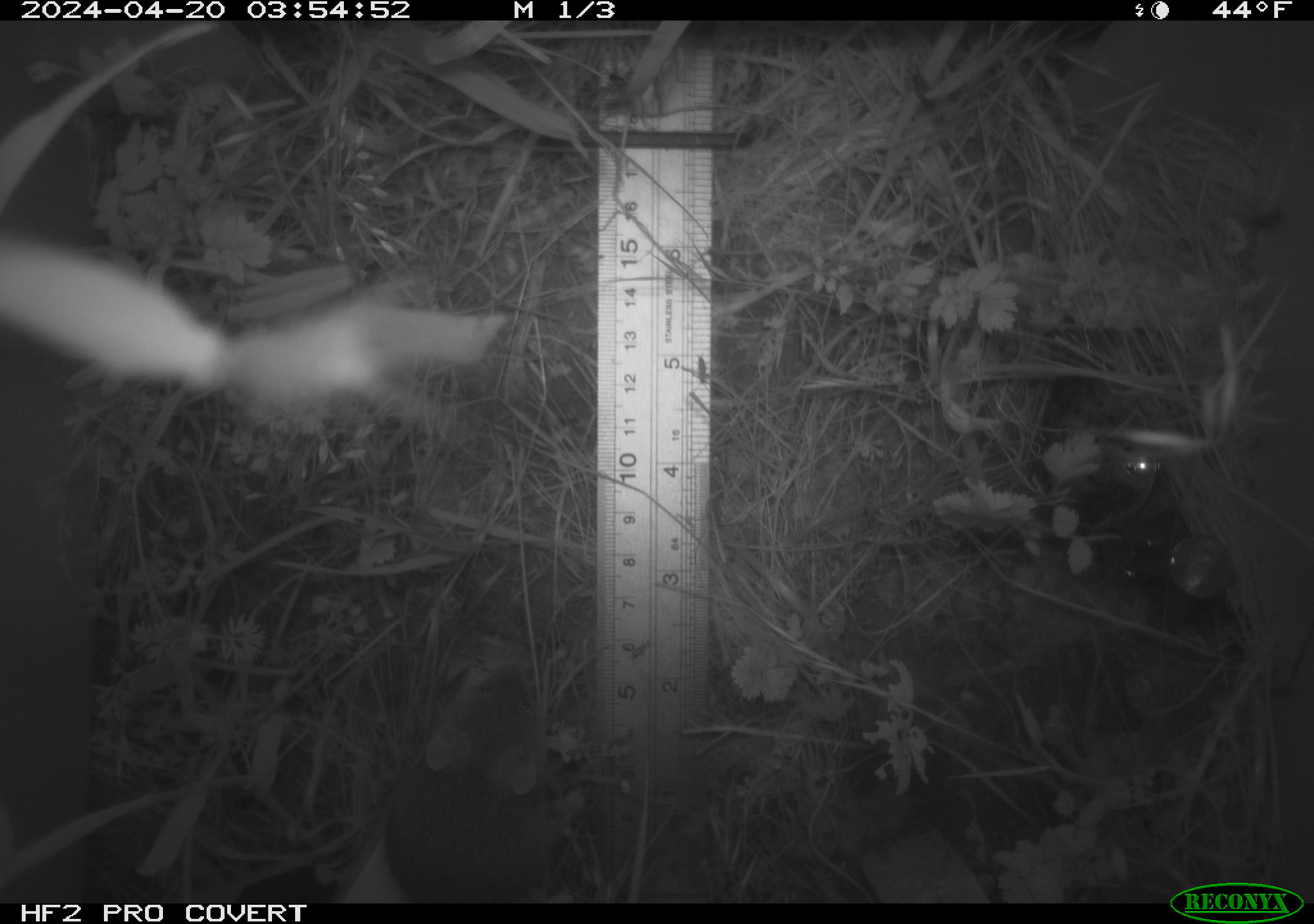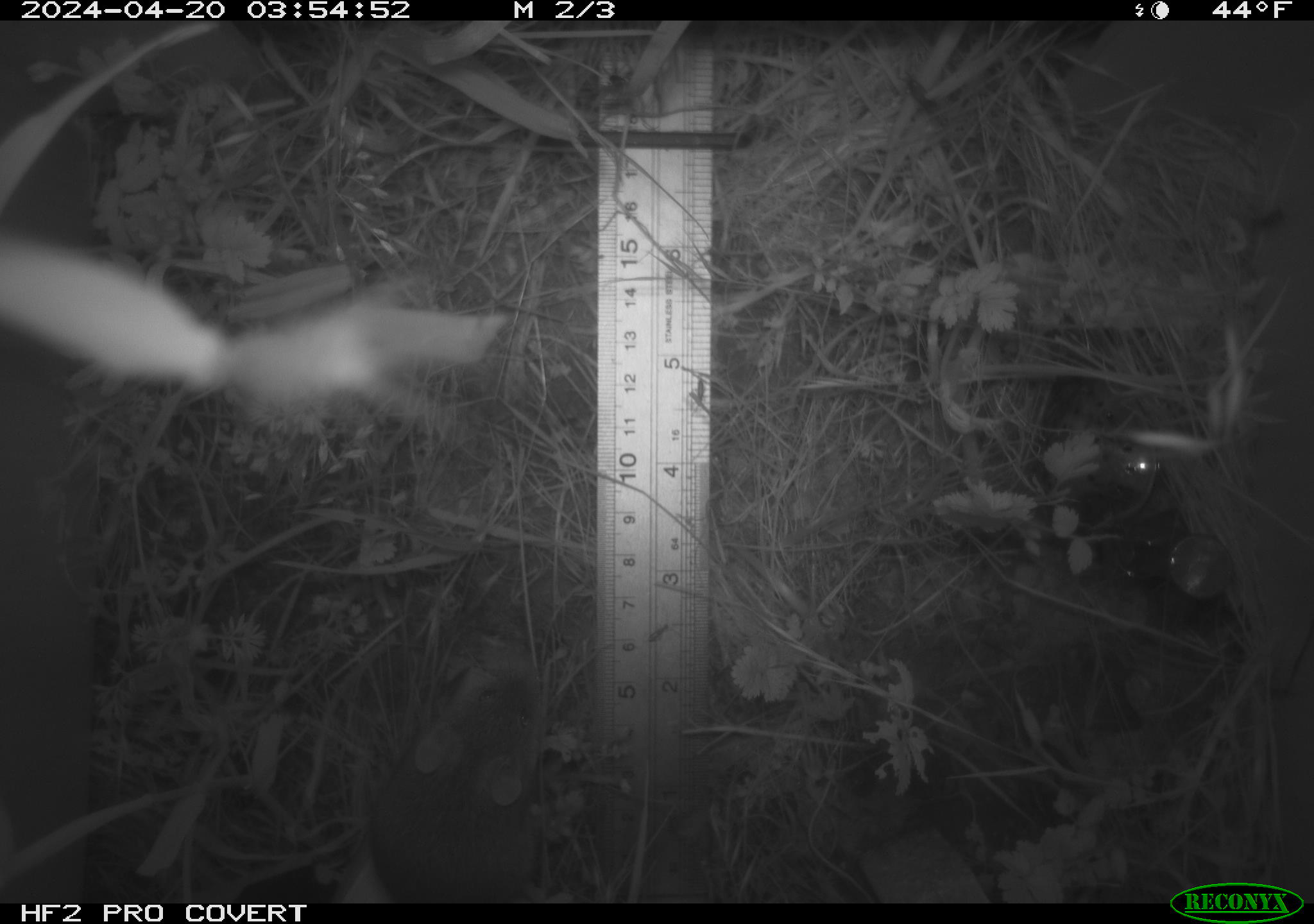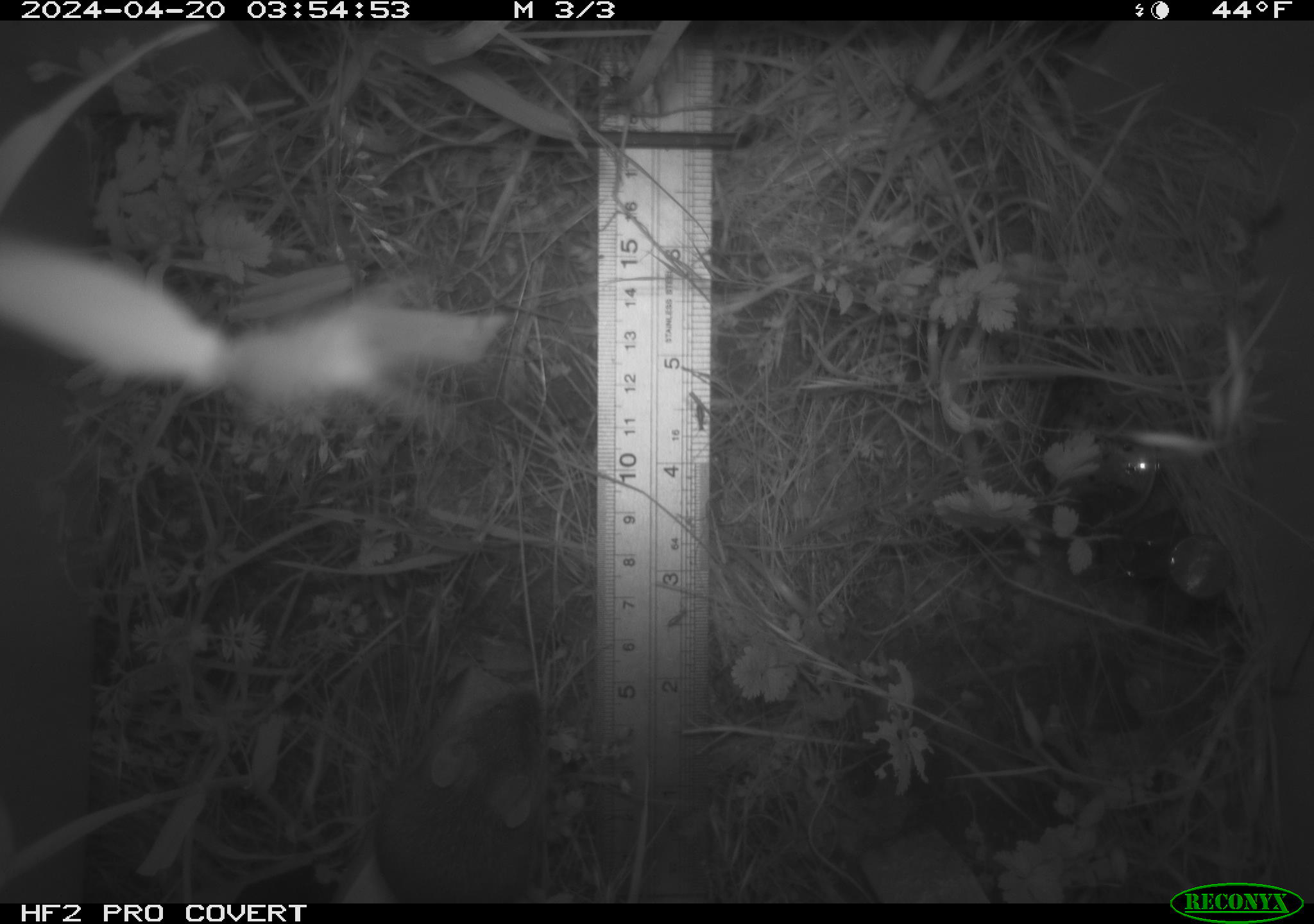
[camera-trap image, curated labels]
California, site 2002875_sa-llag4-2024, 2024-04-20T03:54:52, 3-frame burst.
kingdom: Animalia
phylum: Chordata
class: Mammalia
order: Rodentia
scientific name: Rodentia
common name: rodent